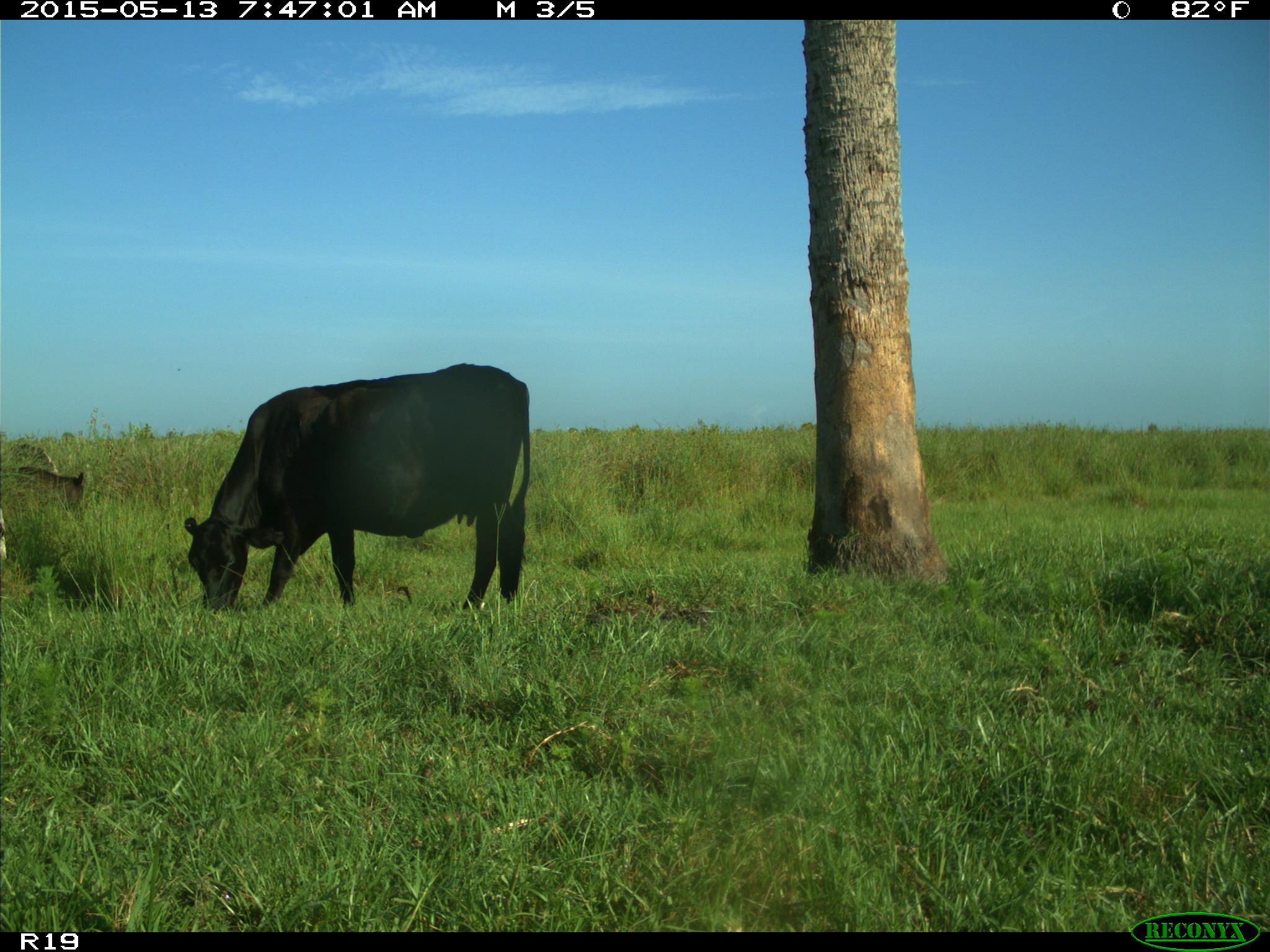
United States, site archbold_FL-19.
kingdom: Animalia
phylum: Chordata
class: Mammalia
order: Artiodactyla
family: Bovidae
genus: Bos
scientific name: Bos taurus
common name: domestic cow